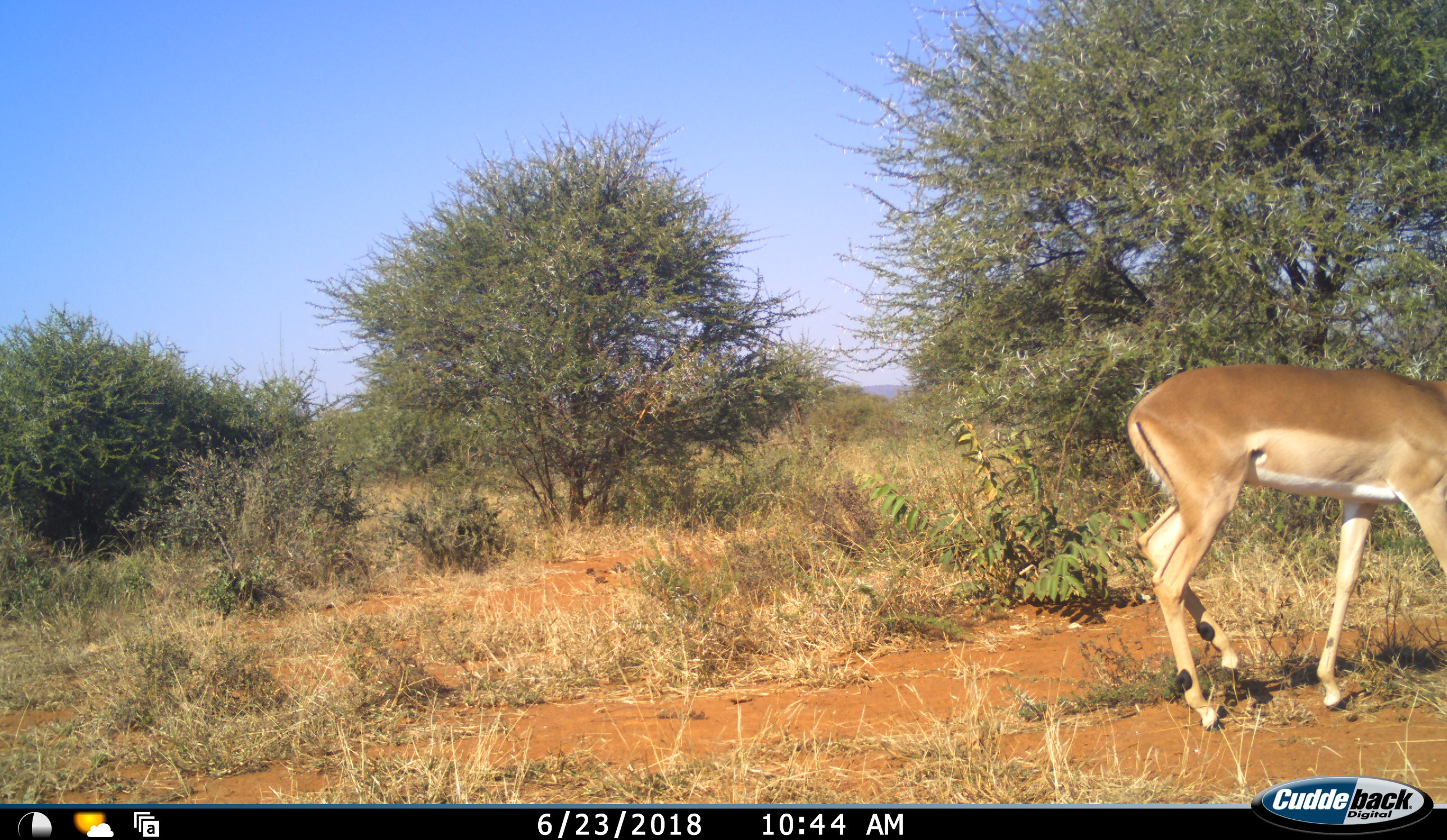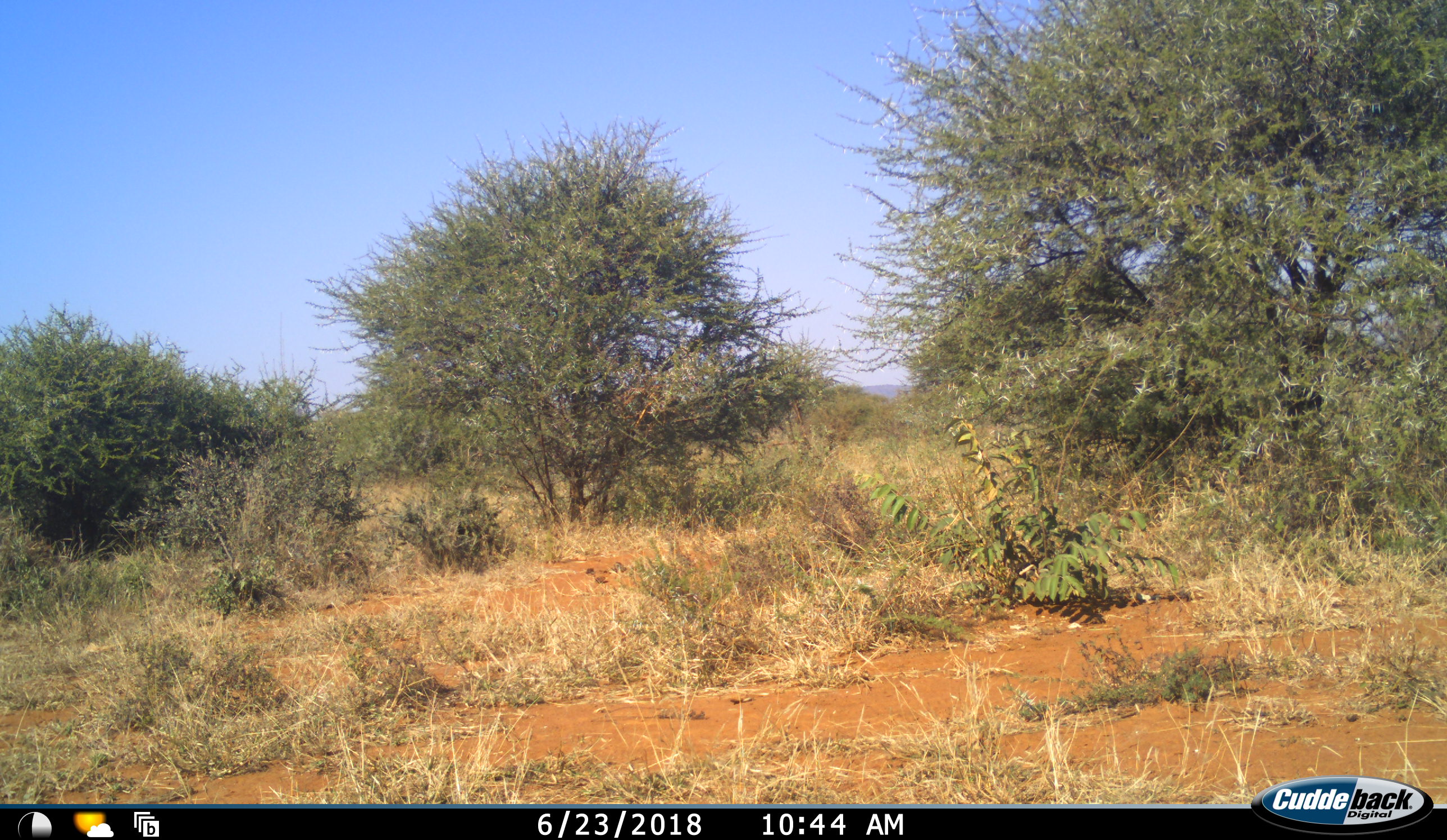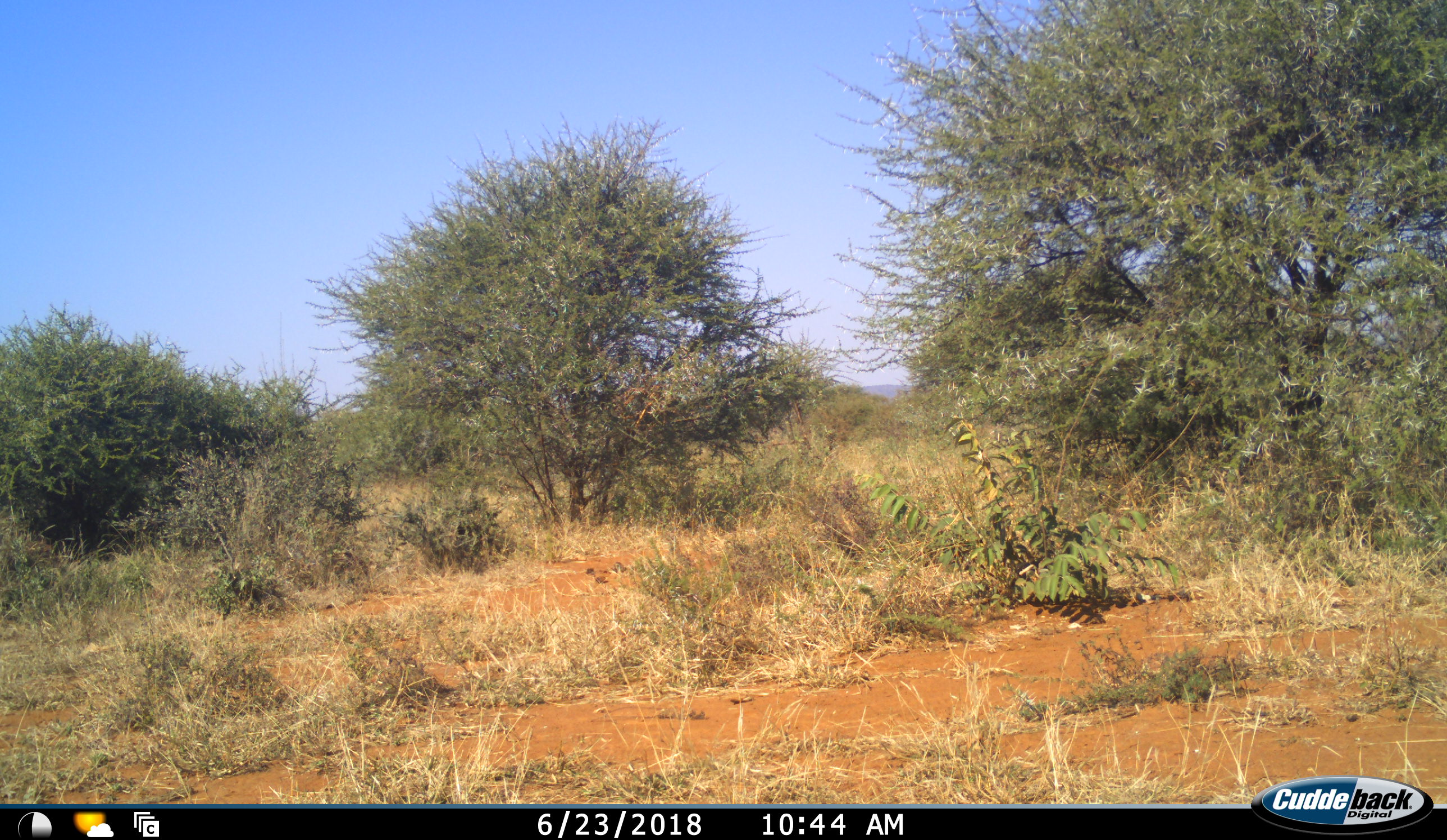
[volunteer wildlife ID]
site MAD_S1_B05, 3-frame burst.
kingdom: Animalia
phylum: Chordata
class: Mammalia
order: Artiodactyla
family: Bovidae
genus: Aepyceros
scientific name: Aepyceros melampus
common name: impala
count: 1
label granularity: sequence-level